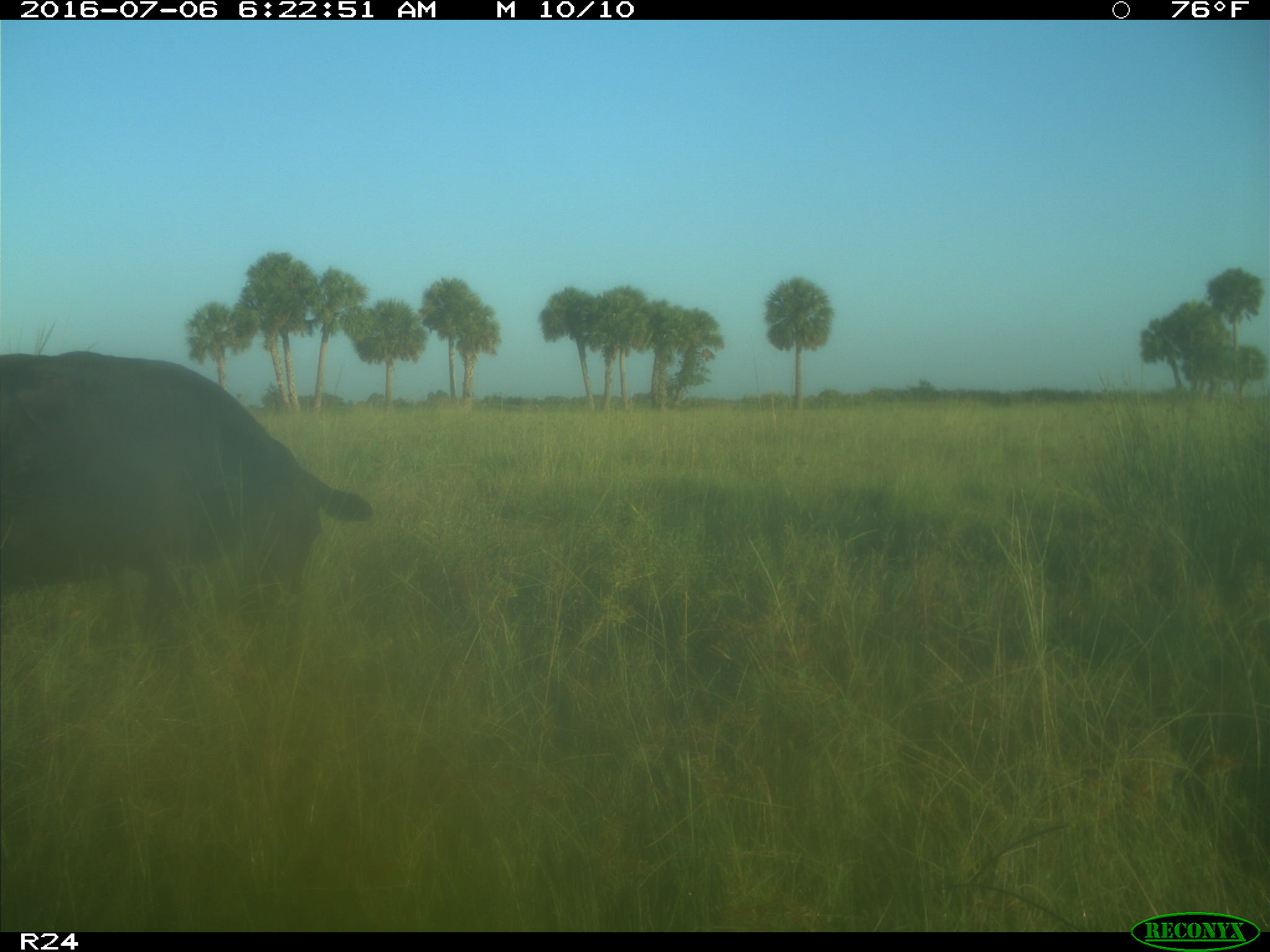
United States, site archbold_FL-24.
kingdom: Animalia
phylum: Chordata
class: Mammalia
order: Artiodactyla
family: Bovidae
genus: Bos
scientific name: Bos taurus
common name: domestic cow